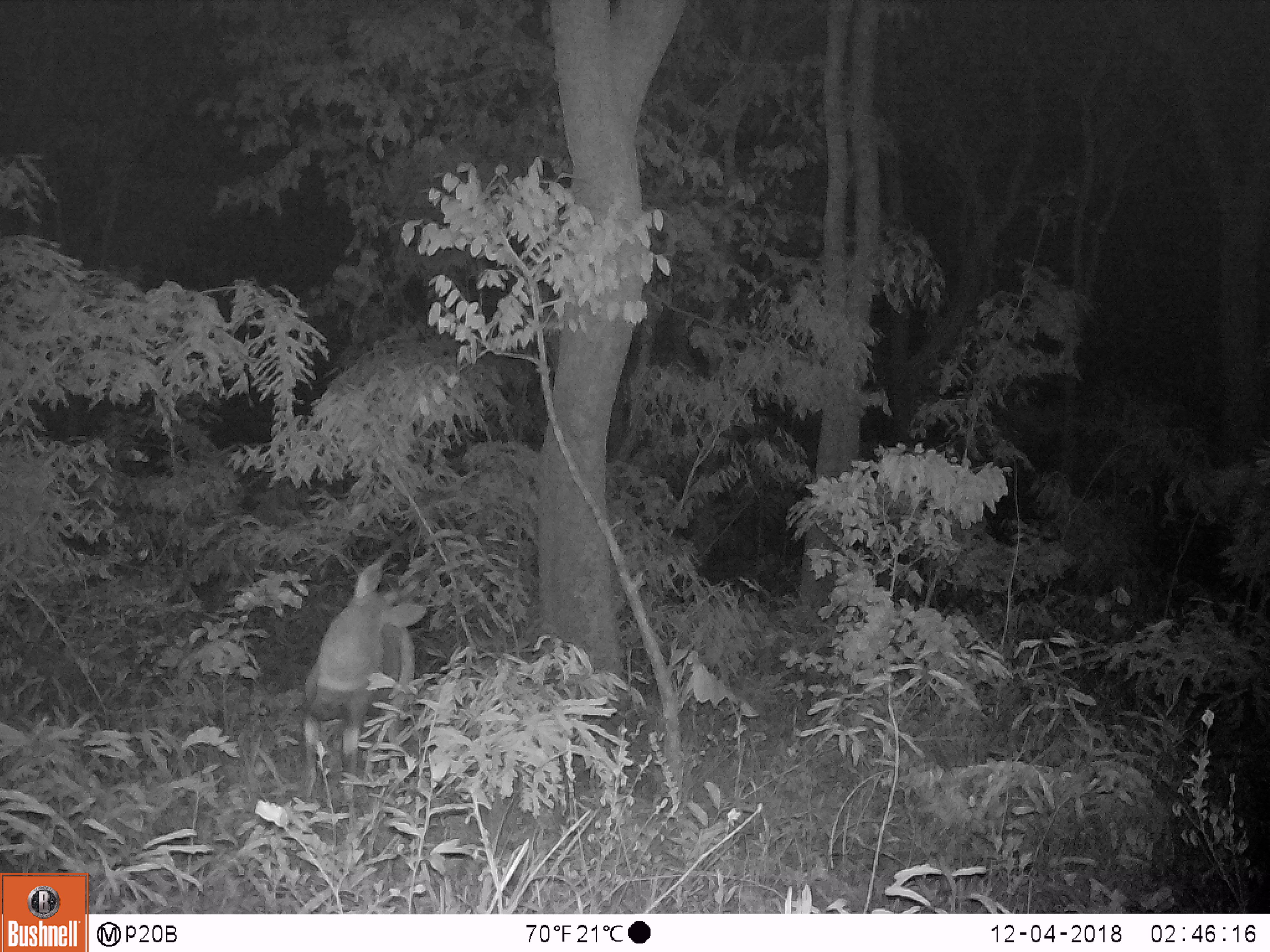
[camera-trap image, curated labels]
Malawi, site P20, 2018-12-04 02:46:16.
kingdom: Animalia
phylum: Chordata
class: Mammalia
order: Artiodactyla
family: Bovidae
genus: Tragelaphus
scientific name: Tragelaphus sylvaticus sylvaticus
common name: cape bushbuck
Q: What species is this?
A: Cape bushbuck (Tragelaphus sylvaticus sylvaticus).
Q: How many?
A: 1.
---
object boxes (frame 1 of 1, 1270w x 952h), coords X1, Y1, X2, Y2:
cape bushbuck: 297, 529, 445, 823